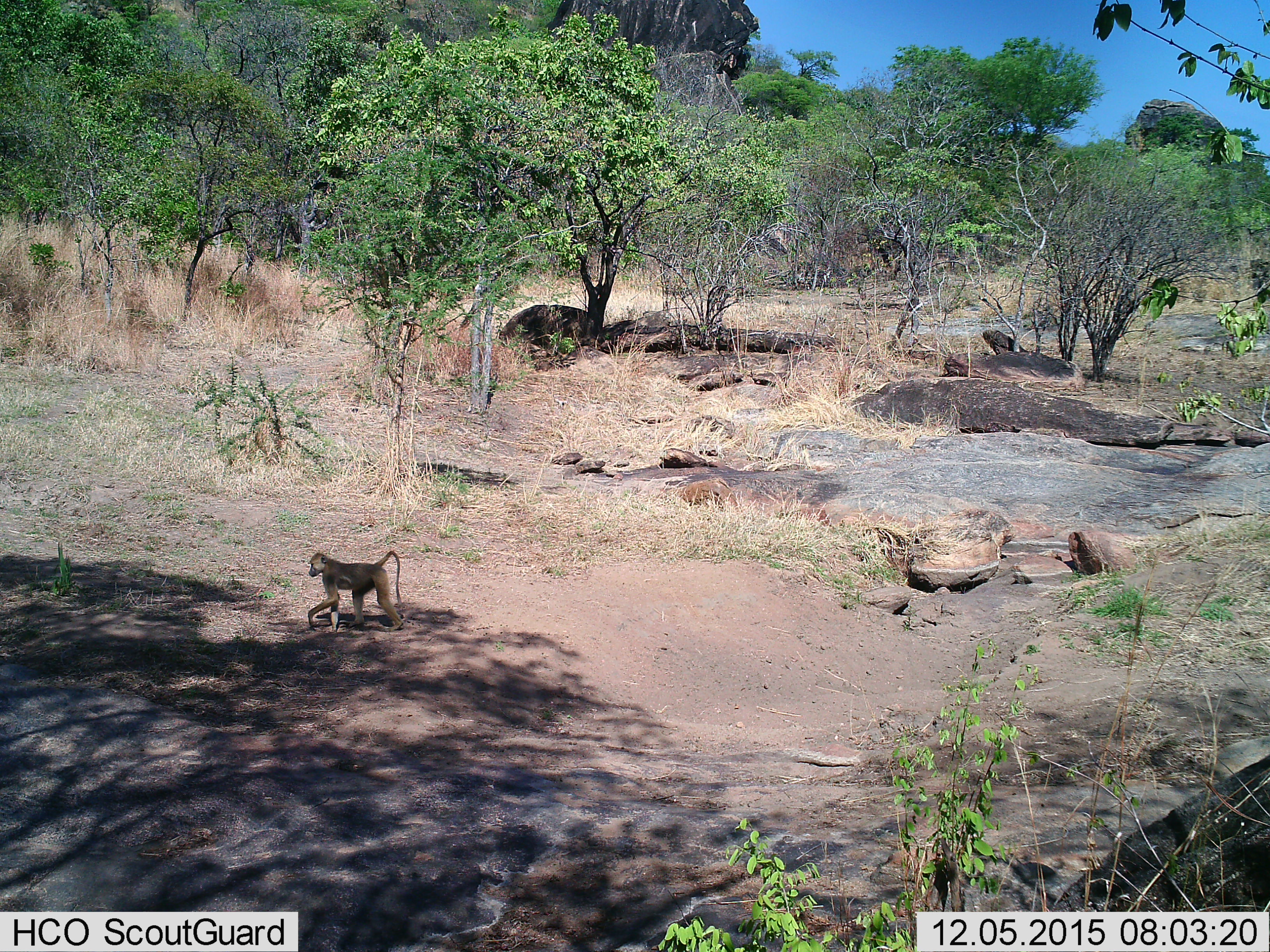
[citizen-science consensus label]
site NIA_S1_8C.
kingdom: Animalia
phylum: Chordata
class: Mammalia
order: Primates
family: Cercopithecidae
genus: Papio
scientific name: Papio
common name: baboon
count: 1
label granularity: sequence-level